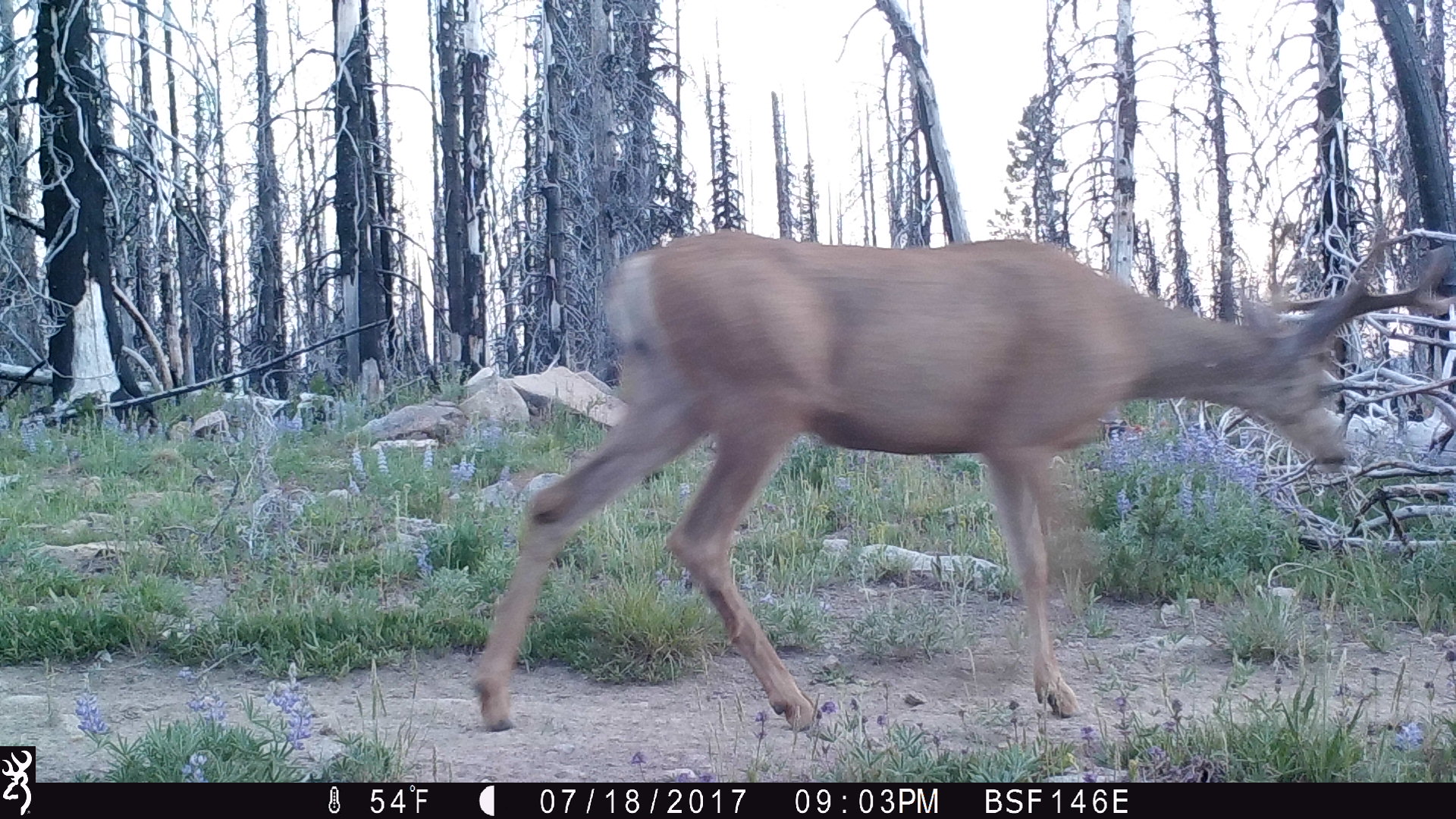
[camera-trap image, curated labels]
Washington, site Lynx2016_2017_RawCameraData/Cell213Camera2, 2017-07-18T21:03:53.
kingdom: Animalia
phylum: Chordata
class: Mammalia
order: Artiodactyla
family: Cervidae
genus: Odocoileus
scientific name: Odocoileus hemionus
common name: mule deer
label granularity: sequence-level